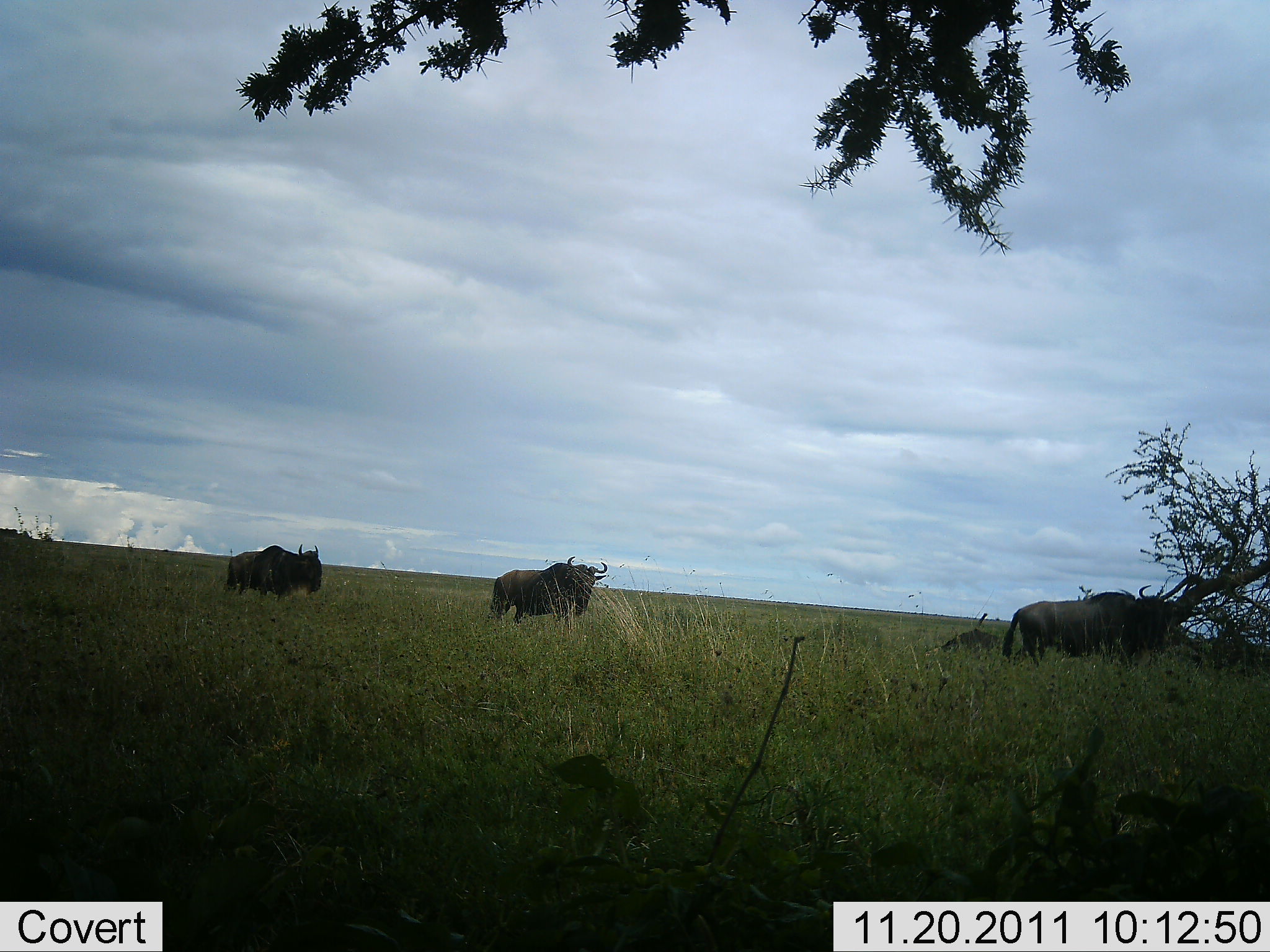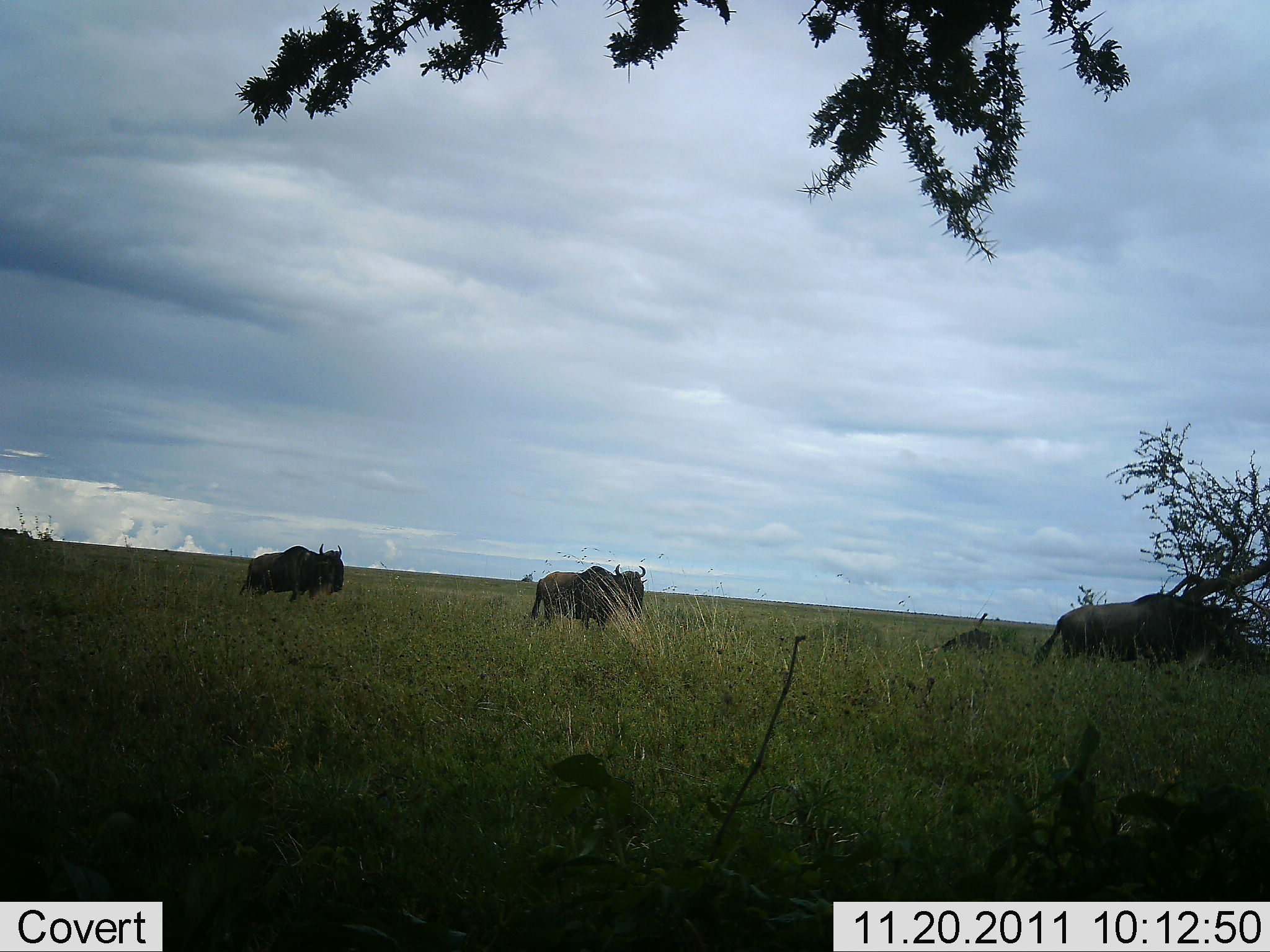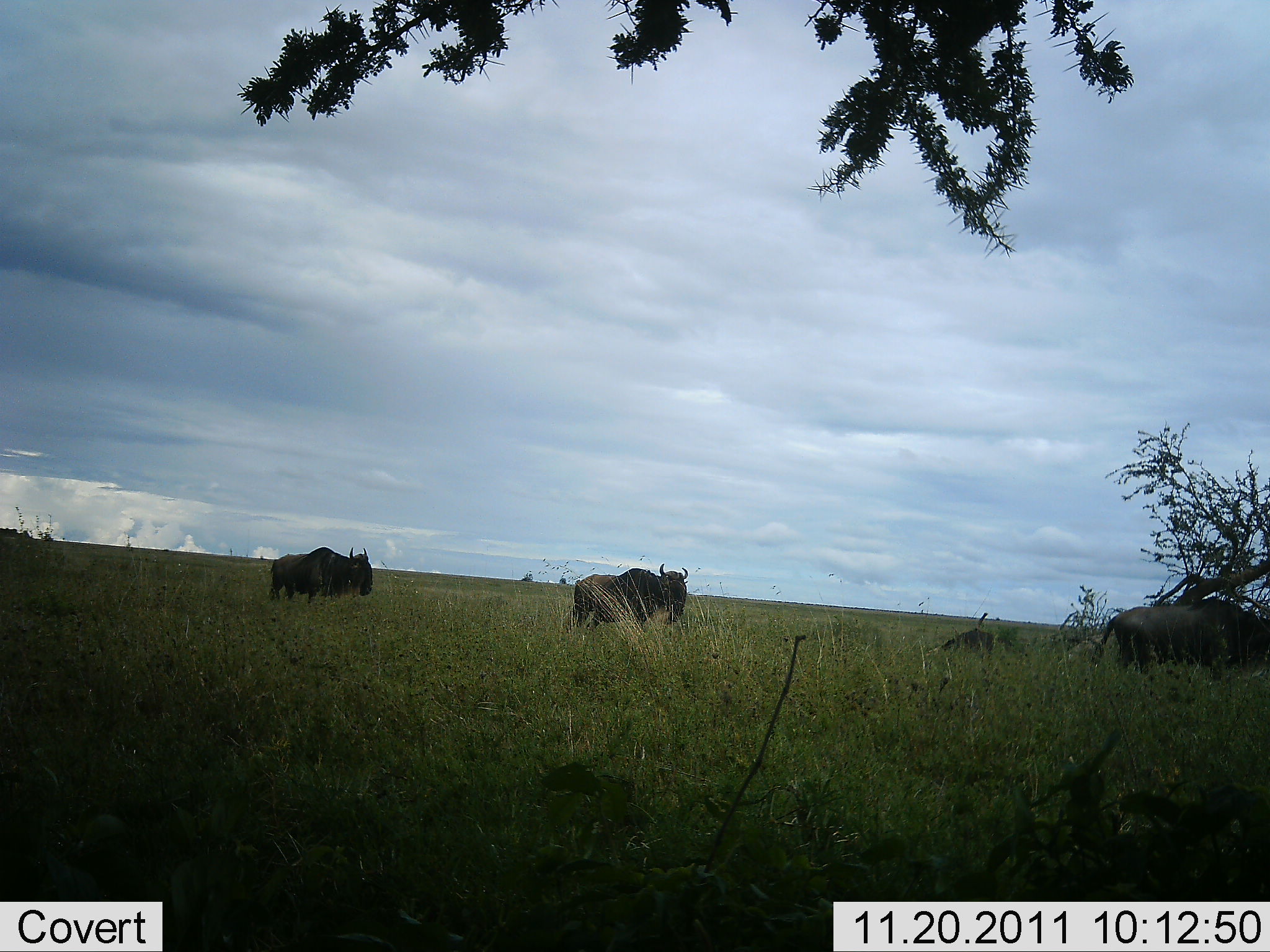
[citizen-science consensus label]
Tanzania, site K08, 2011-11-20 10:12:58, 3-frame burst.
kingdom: Animalia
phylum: Chordata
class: Mammalia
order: Artiodactyla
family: Bovidae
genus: Connochaetes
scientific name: Connochaetes taurinus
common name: blue wildebeest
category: wildebeest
Wildebeest (blue wildebeest) (Connochaetes taurinus), count 3. Behavior (volunteer vote fractions): standing 10%, resting 0%, moving 90%, interacting 0%. Young present (vote fraction): 0%. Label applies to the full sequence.